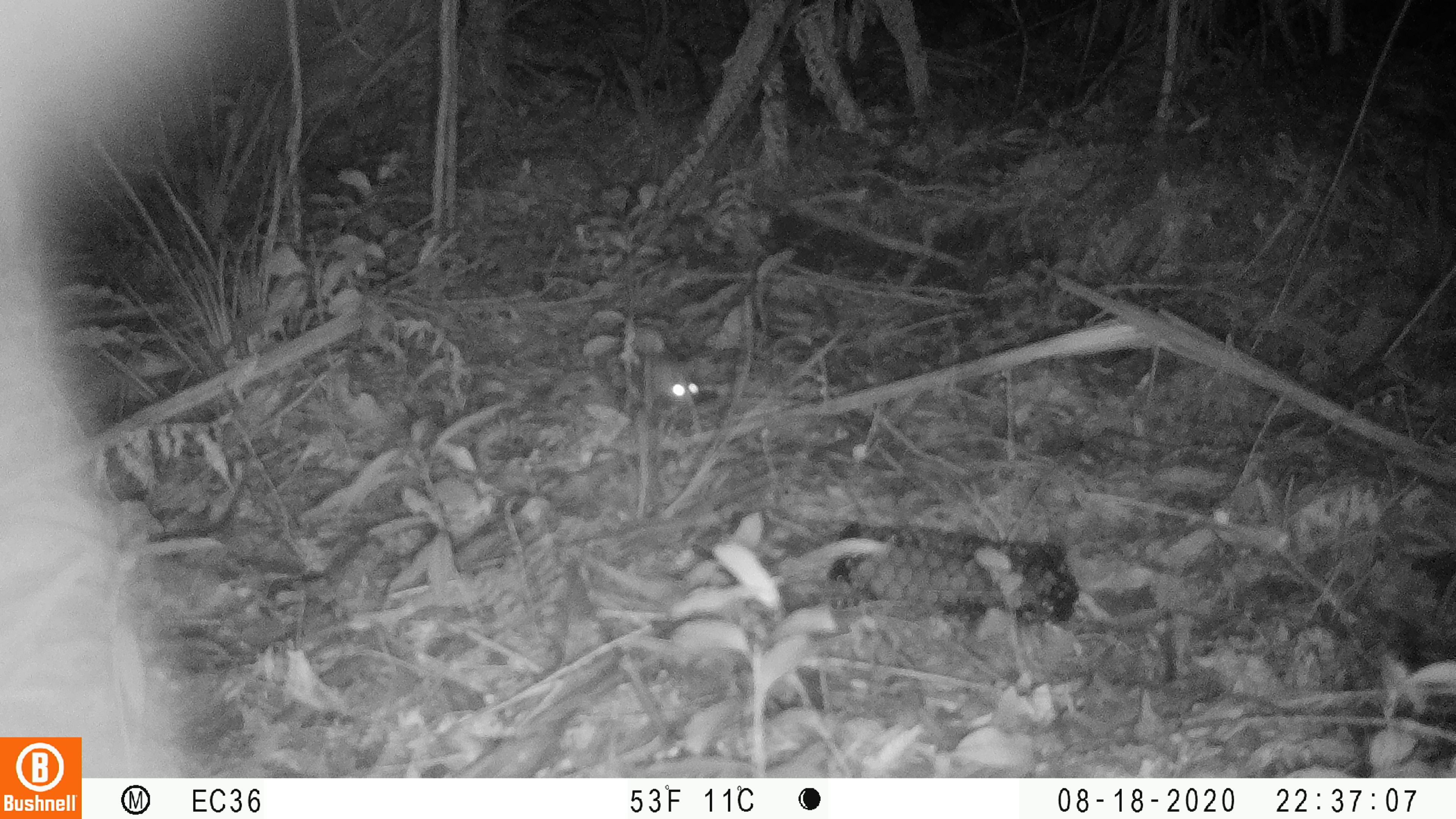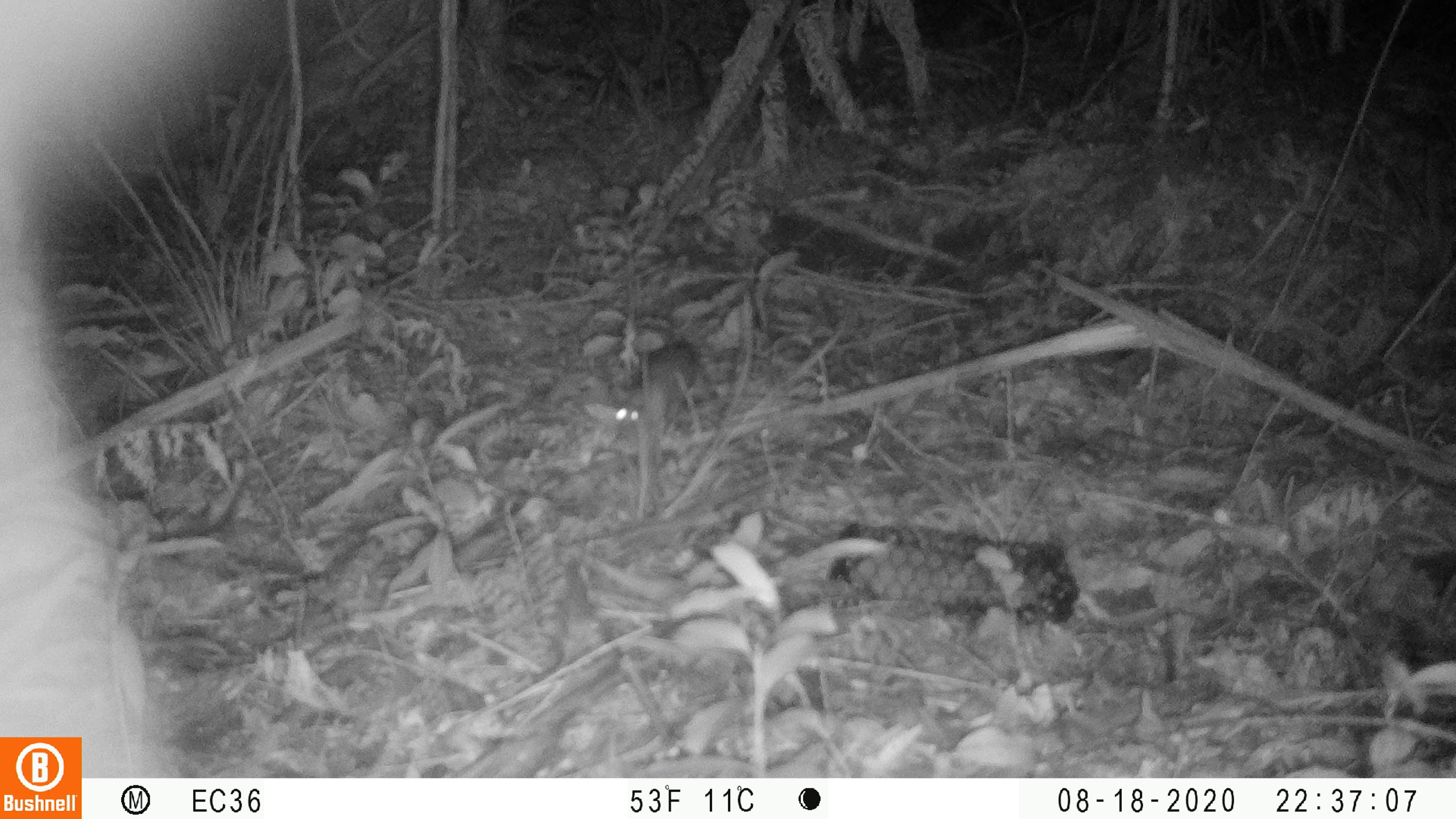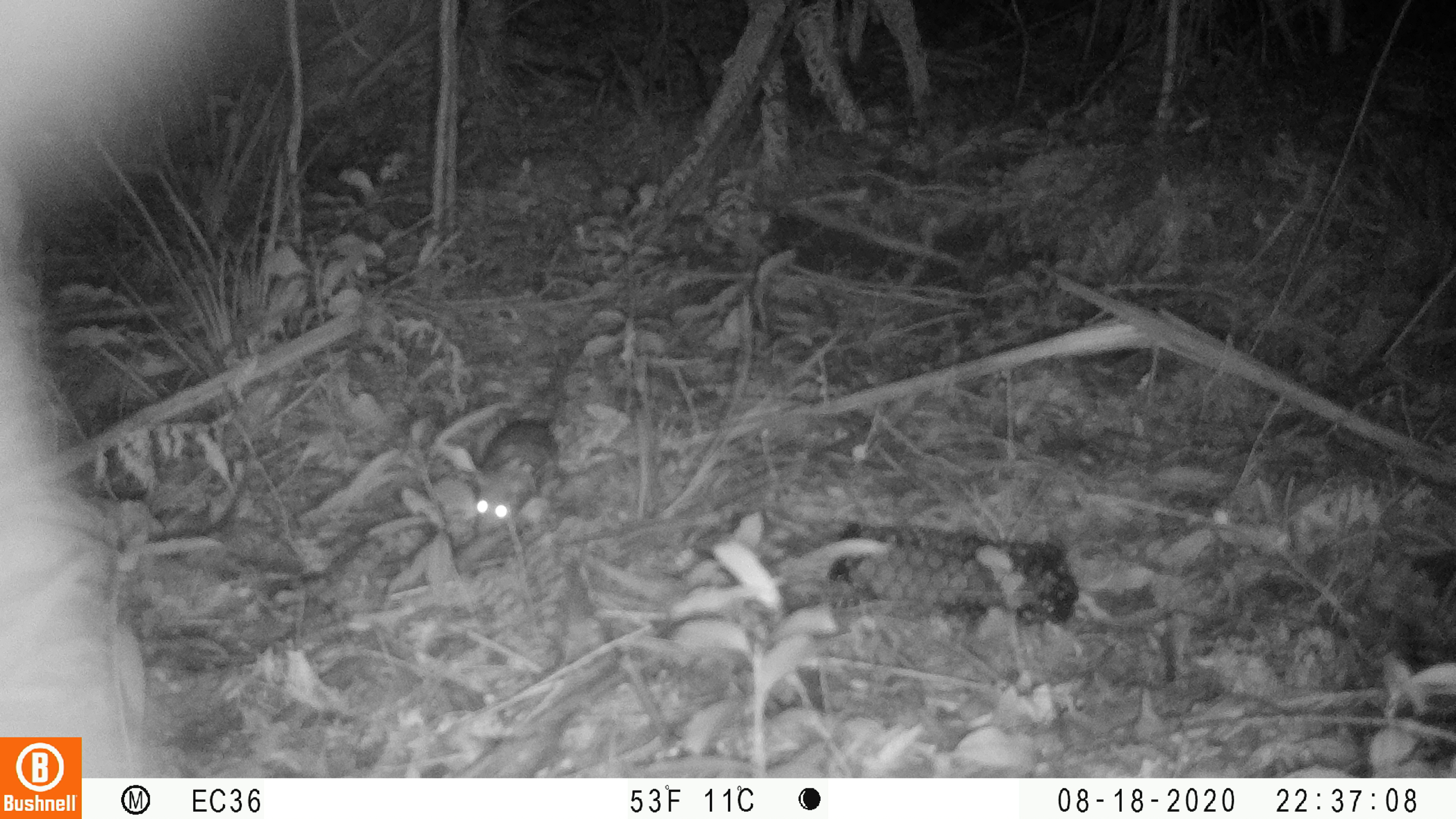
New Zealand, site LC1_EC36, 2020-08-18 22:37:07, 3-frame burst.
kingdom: Animalia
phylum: Chordata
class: Mammalia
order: Rodentia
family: Muridae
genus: Rattus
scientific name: Rattus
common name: rat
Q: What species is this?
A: Rat (Rattus).